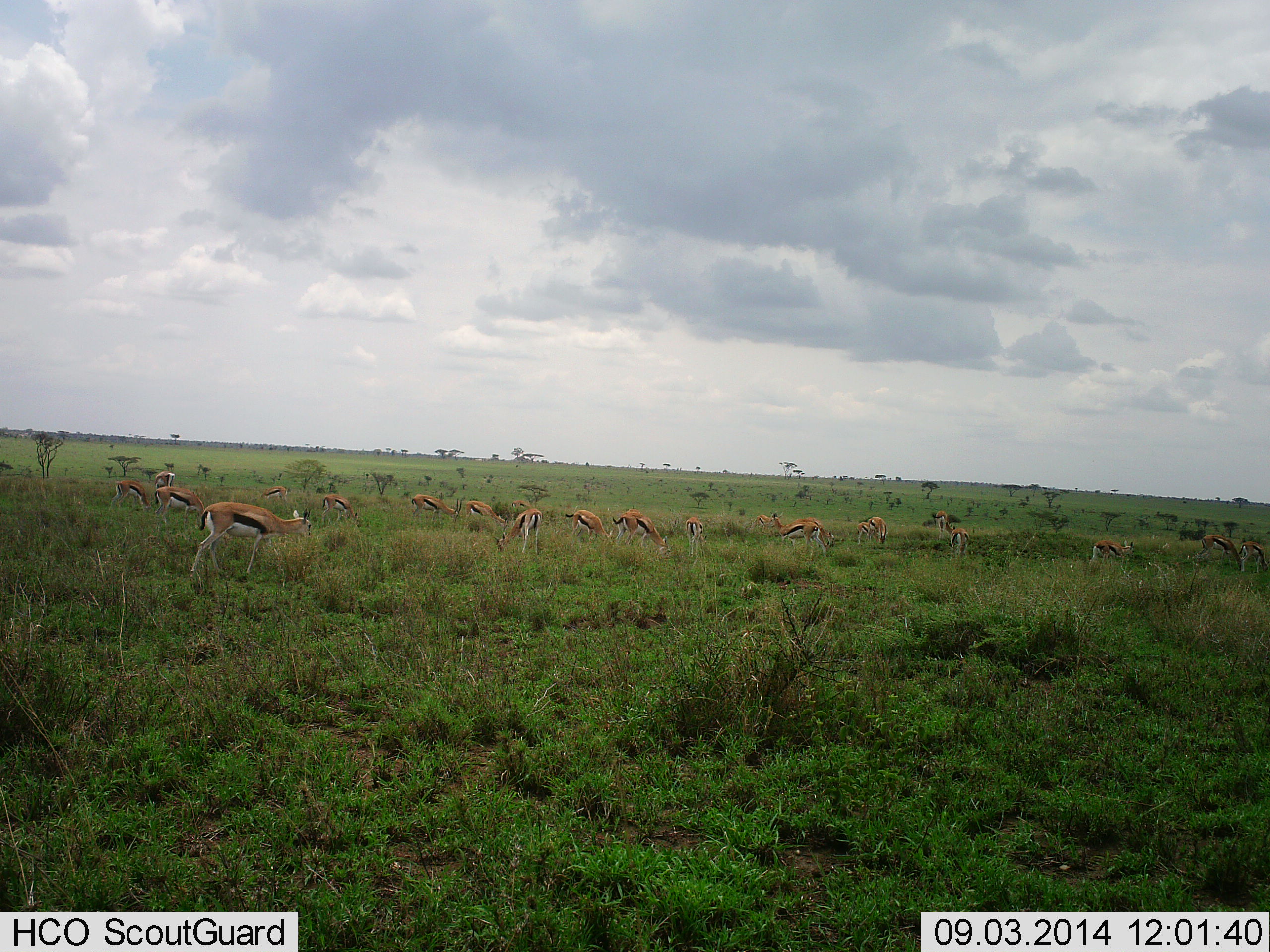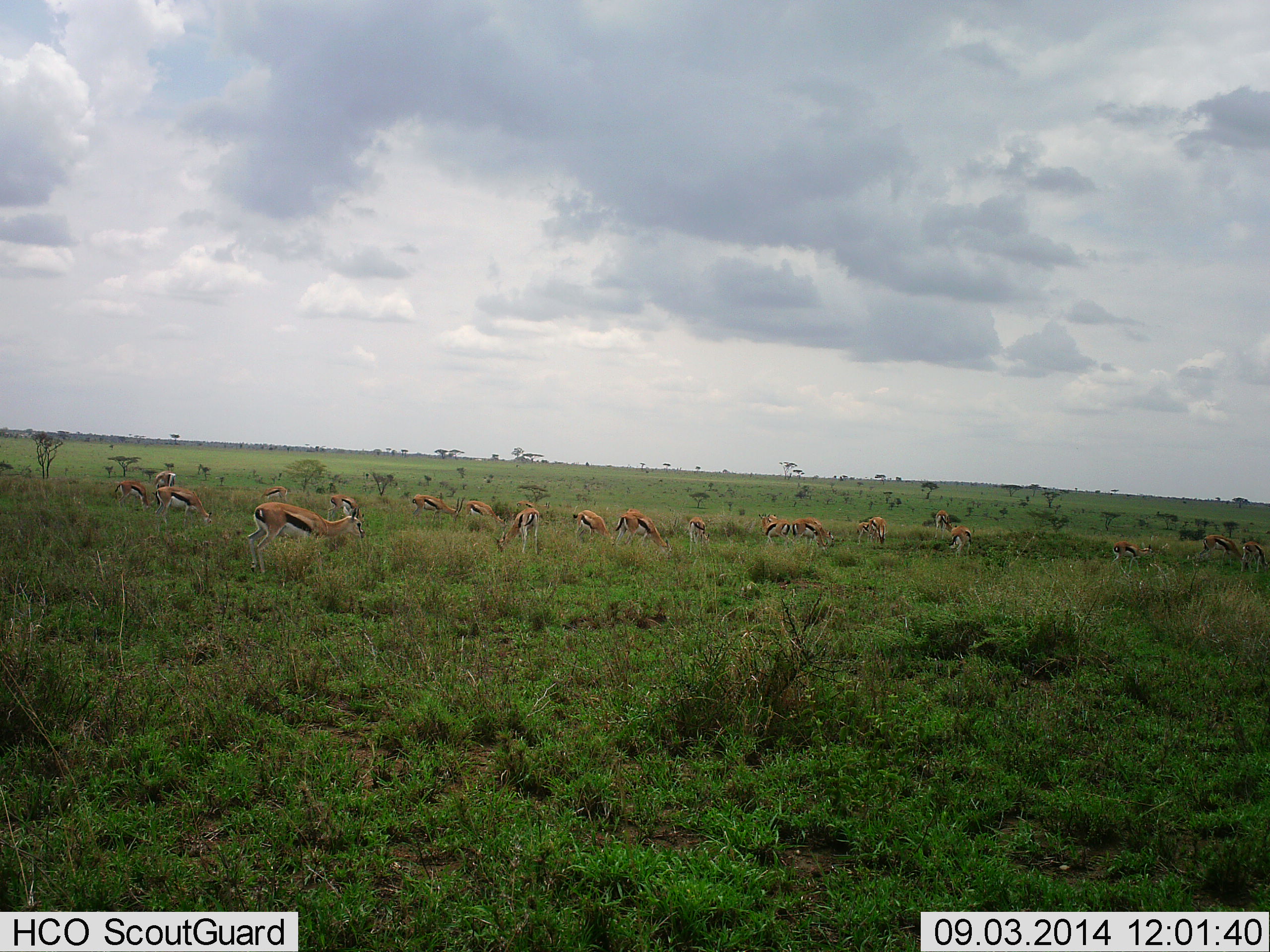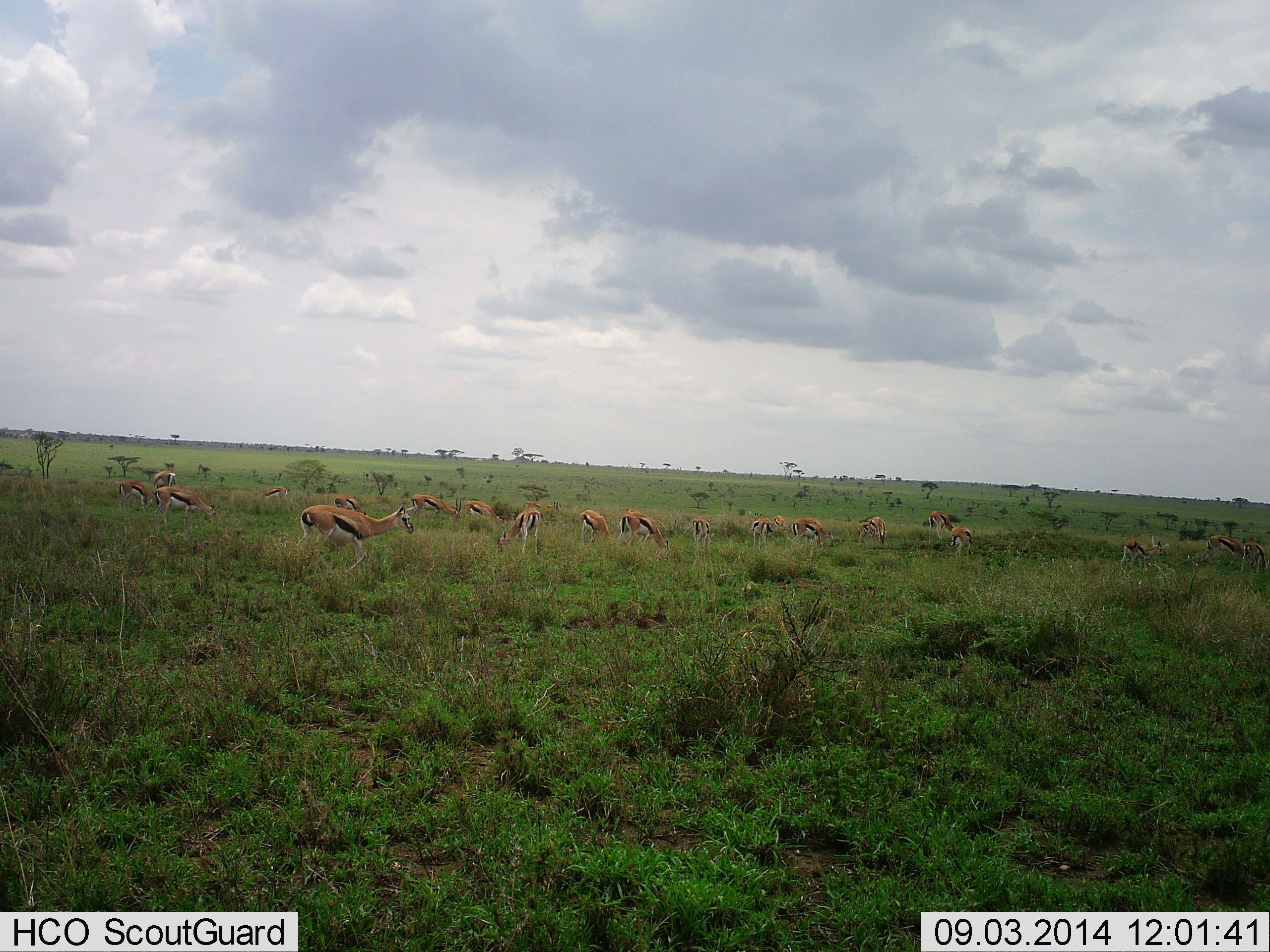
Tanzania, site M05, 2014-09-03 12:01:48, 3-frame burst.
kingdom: Animalia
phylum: Chordata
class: Mammalia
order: Artiodactyla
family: Bovidae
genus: Eudorcas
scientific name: Eudorcas thomsonii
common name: thomson's gazelle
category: gazellethomsons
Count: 11-50.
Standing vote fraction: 10%.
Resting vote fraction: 0%.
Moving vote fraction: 40%.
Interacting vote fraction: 0%.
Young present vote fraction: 0%.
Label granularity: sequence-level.